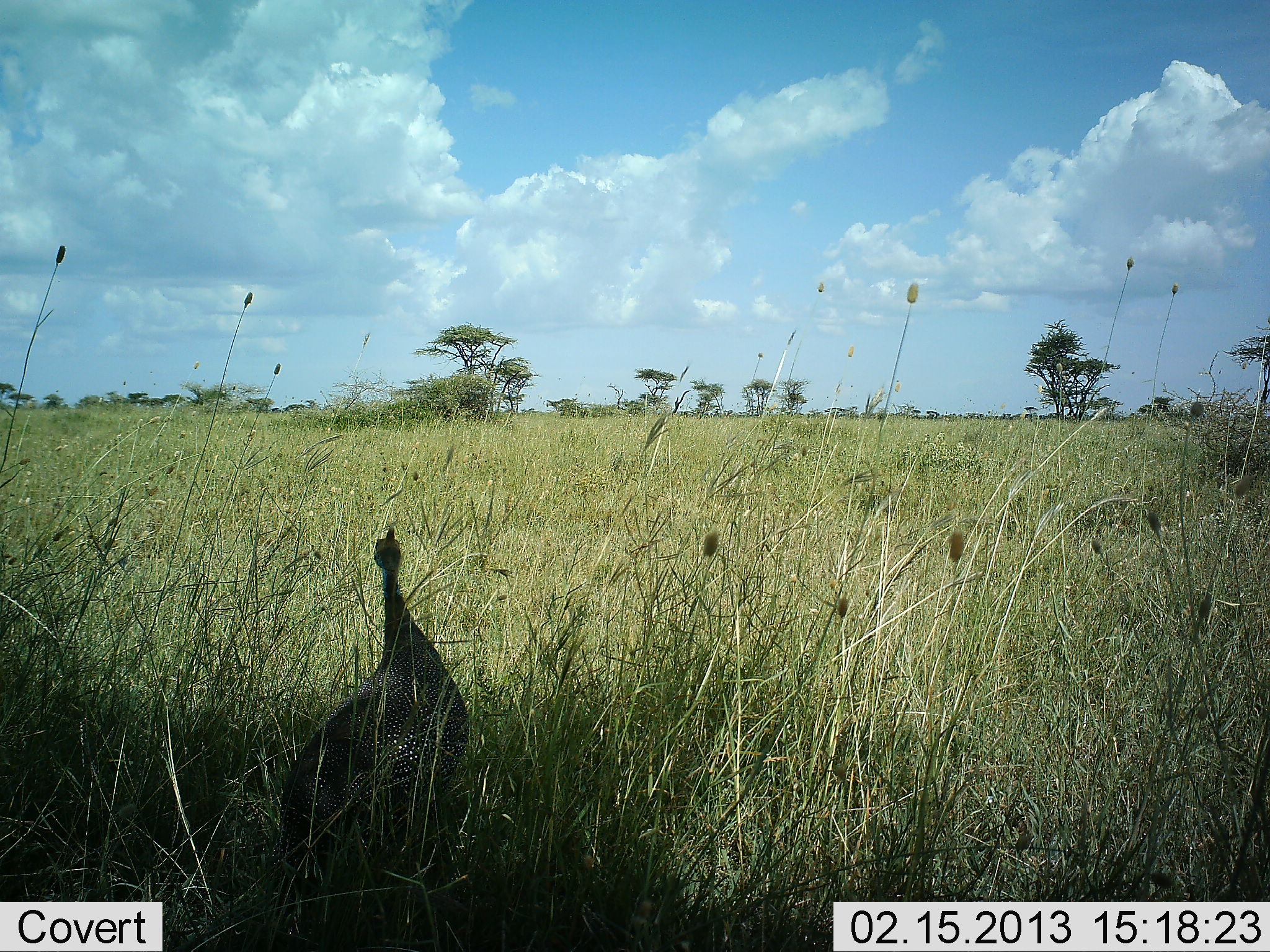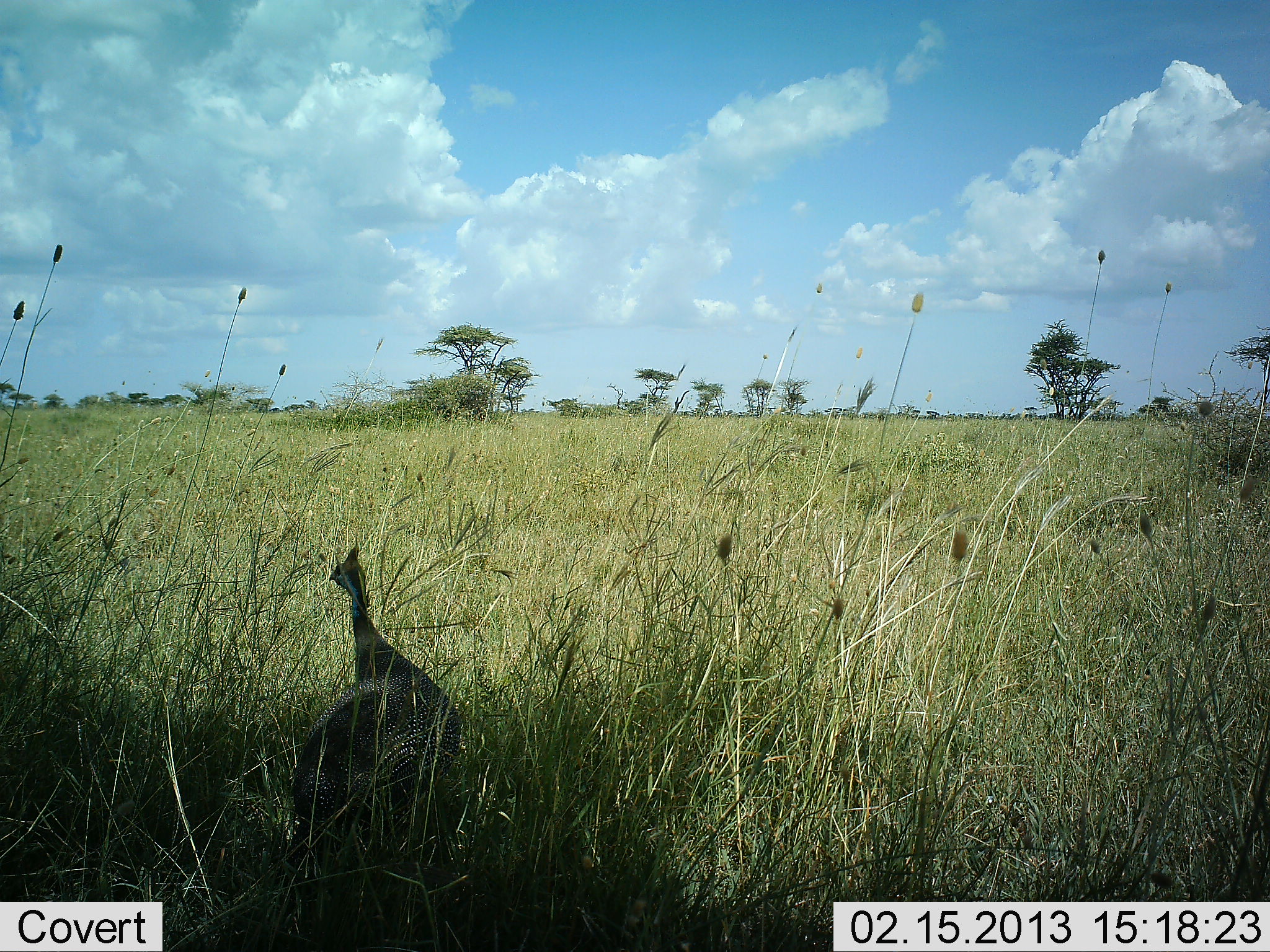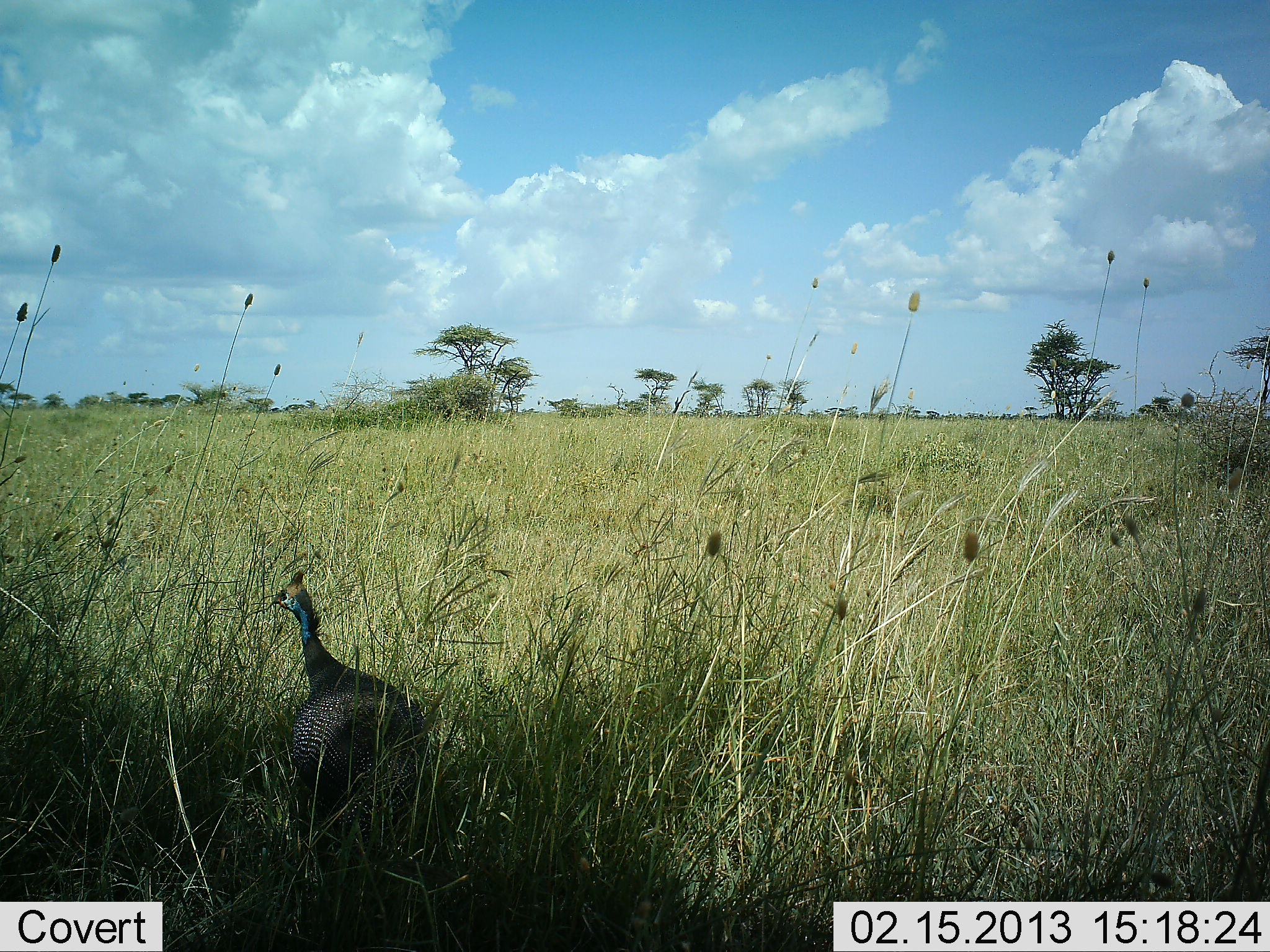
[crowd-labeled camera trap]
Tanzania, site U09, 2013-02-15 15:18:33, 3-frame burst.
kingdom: Animalia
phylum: Chordata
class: Aves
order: Galliformes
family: Numididae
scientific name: Numididae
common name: guinea fowl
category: guineafowl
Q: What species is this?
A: Guineafowl (guinea fowl) (Numididae).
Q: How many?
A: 1.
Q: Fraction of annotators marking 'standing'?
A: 57%.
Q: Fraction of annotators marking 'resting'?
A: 5%.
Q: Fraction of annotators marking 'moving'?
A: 33%.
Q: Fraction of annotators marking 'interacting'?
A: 0%.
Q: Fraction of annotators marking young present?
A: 0%.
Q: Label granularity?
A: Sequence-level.